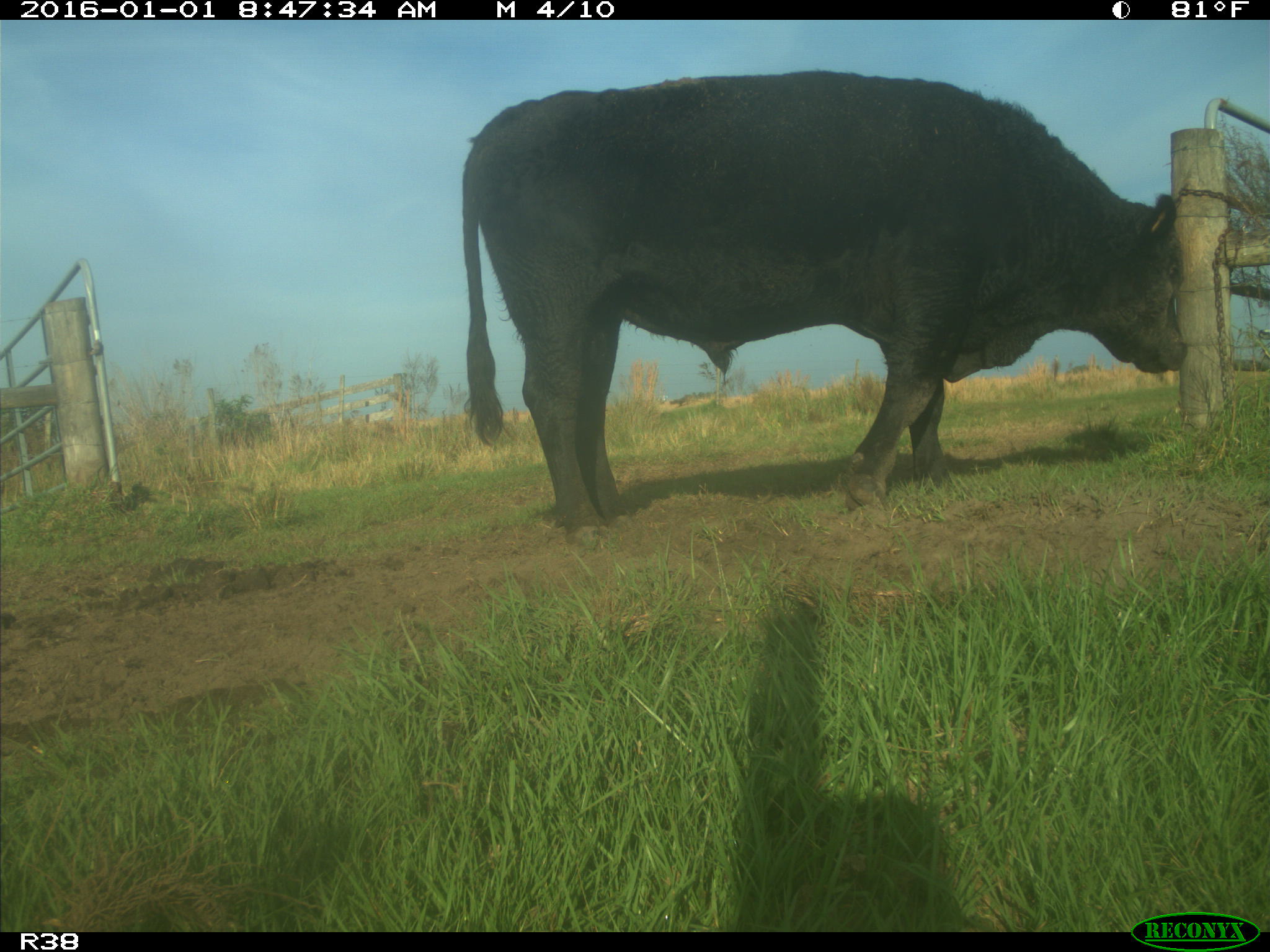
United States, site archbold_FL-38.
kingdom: Animalia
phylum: Chordata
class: Mammalia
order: Artiodactyla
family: Bovidae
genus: Bos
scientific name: Bos taurus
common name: domestic cow